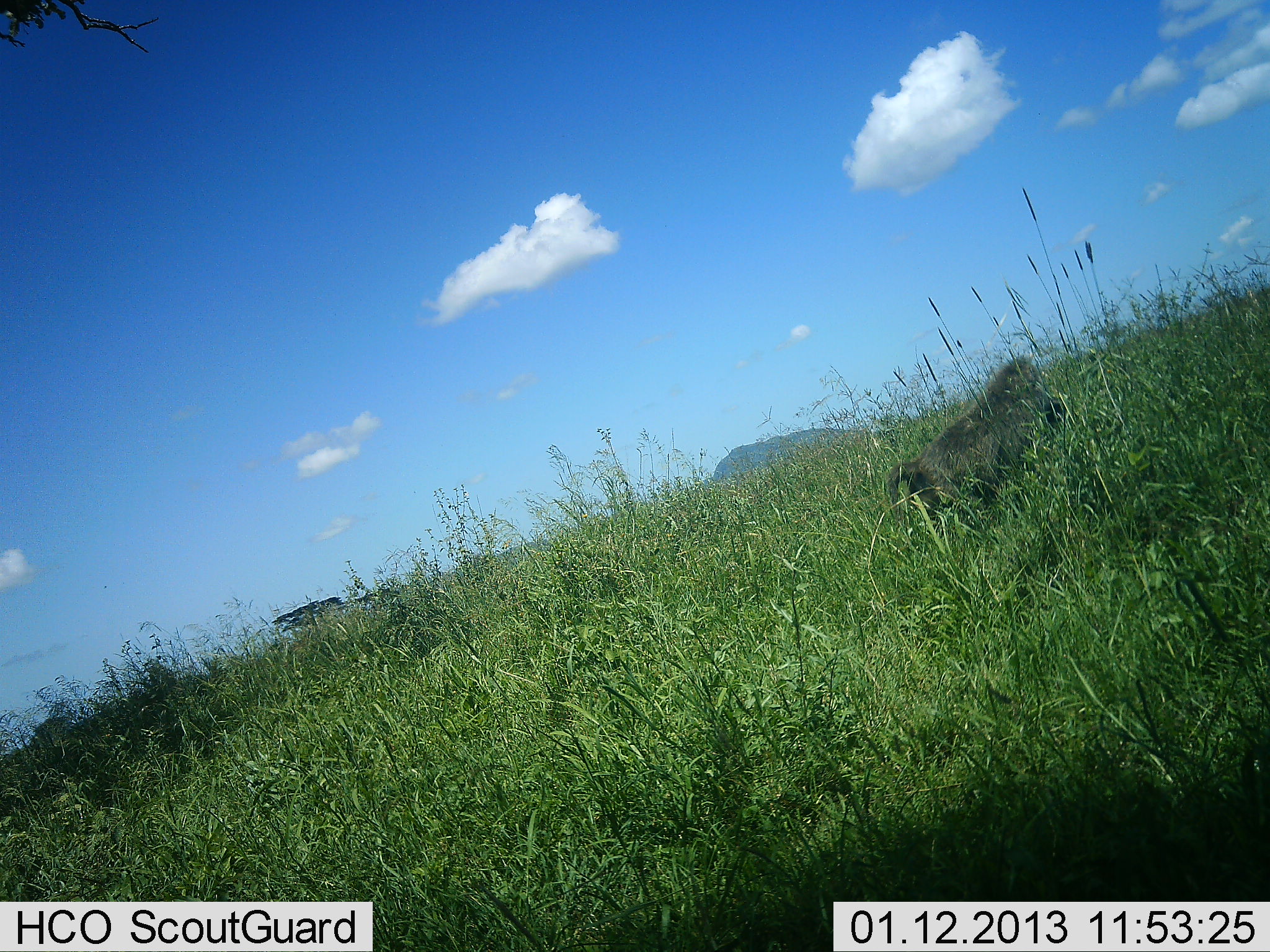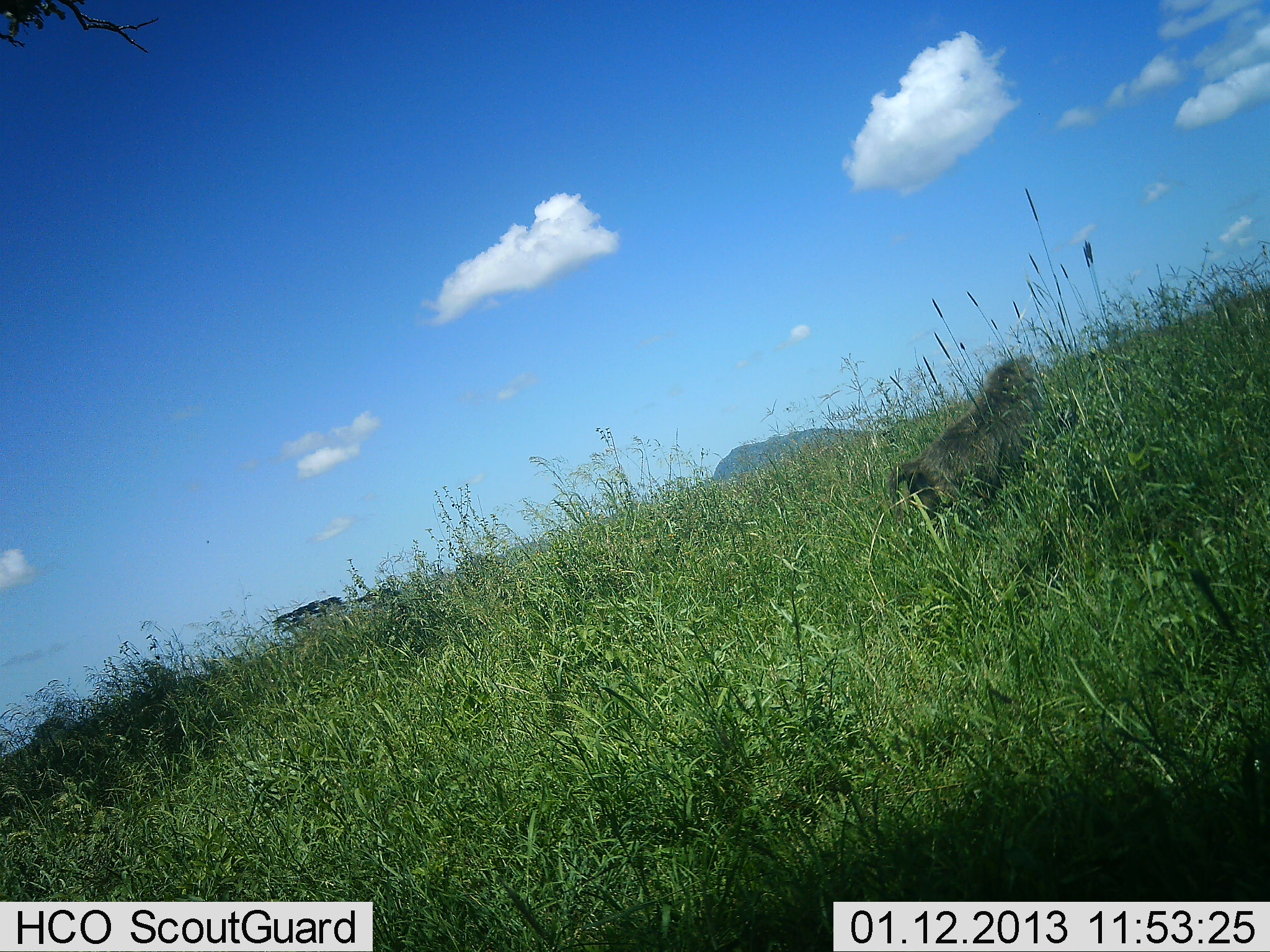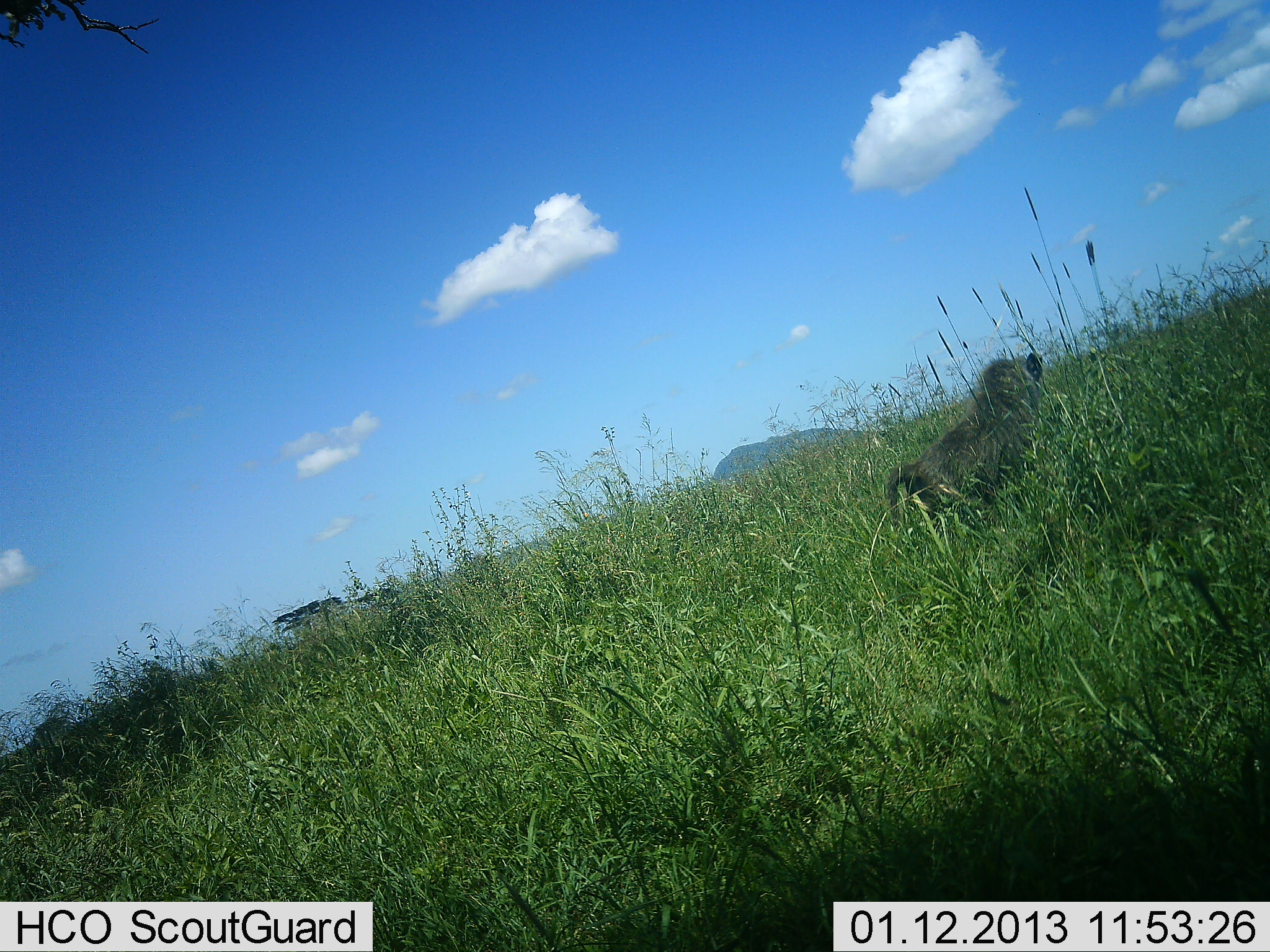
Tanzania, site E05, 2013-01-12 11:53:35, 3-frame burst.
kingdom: Animalia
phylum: Chordata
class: Mammalia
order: Primates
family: Cercopithecidae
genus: Papio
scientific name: Papio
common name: baboon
Baboon (Papio), count 1. Behavior (volunteer vote fractions): standing 80%, resting 10%, moving 10%, interacting 0%. Young present (vote fraction): 0%. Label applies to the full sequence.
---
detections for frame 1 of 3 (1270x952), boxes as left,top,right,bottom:
animal: 882,357,1071,541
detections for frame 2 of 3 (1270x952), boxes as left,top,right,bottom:
animal: 882,357,1071,541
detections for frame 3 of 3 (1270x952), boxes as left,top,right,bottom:
animal: 882,351,1046,539